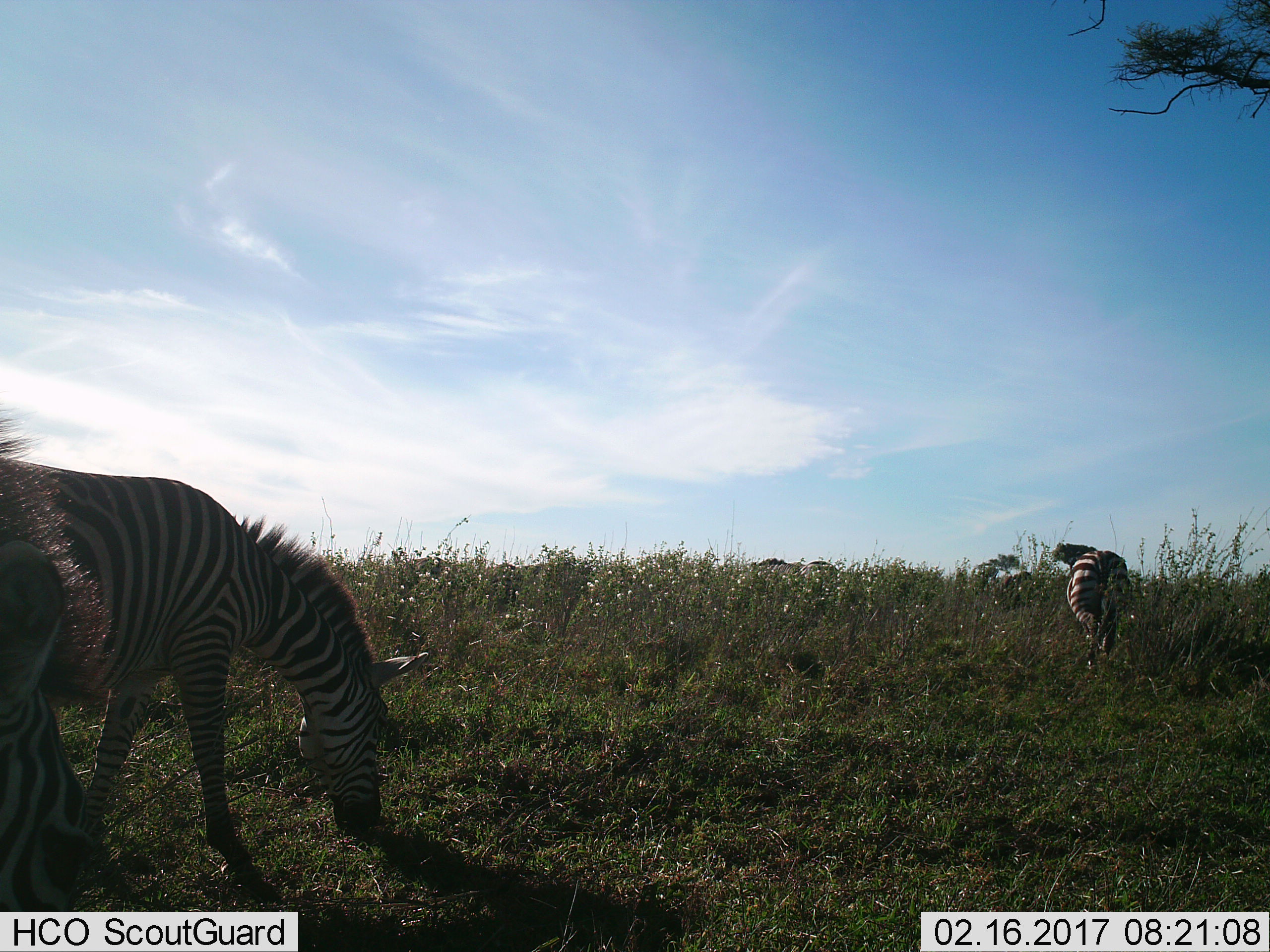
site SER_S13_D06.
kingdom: Animalia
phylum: Chordata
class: Mammalia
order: Perissodactyla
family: Equidae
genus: Equus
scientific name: Equus quagga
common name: plains zebra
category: zebraplains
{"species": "zebraplains (plains zebra) (Equus quagga)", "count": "3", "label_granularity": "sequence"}